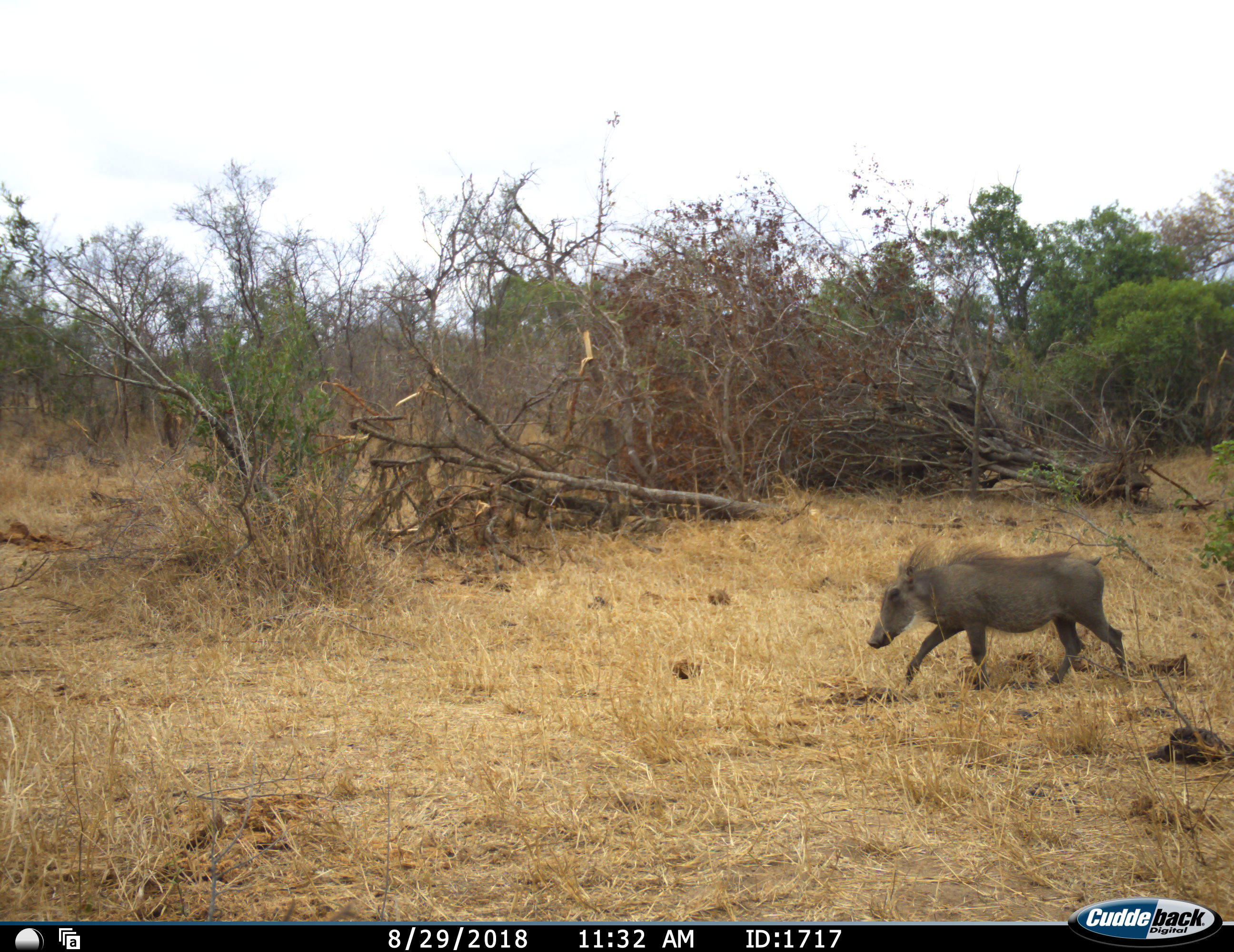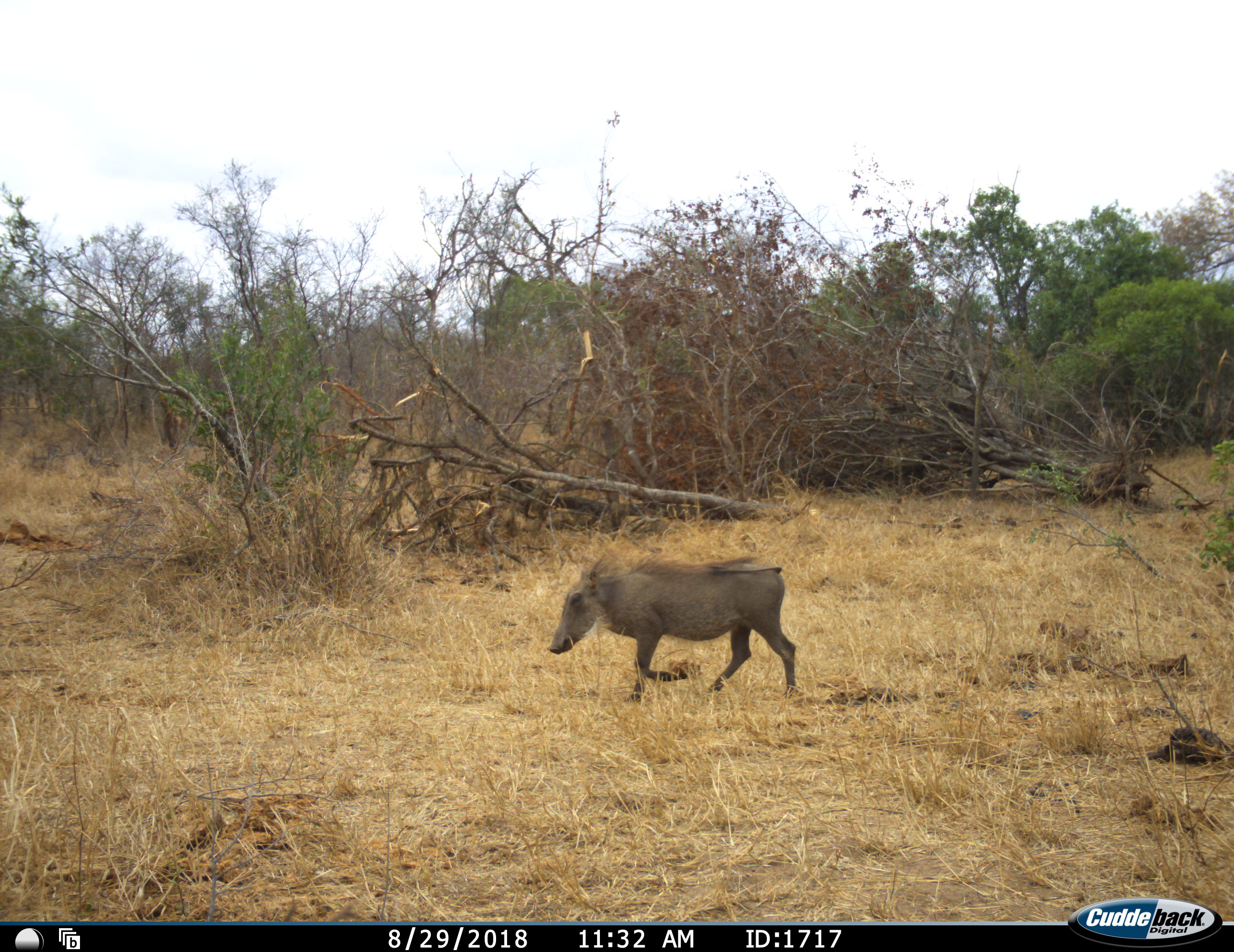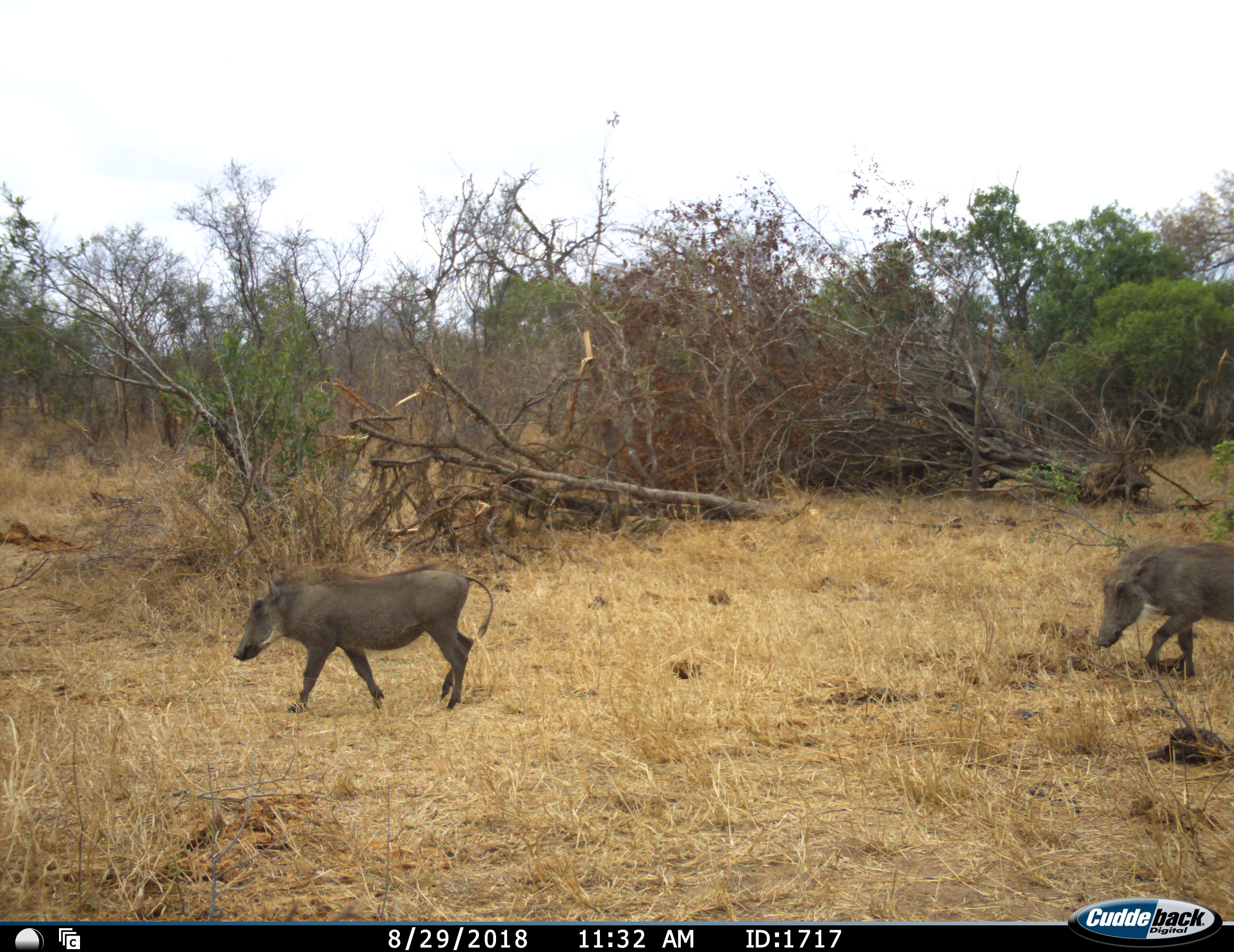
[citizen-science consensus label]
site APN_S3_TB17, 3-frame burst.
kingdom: Animalia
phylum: Chordata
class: Mammalia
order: Artiodactyla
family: Suidae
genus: Phacochoerus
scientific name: Phacochoerus africanus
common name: warthog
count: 2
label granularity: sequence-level